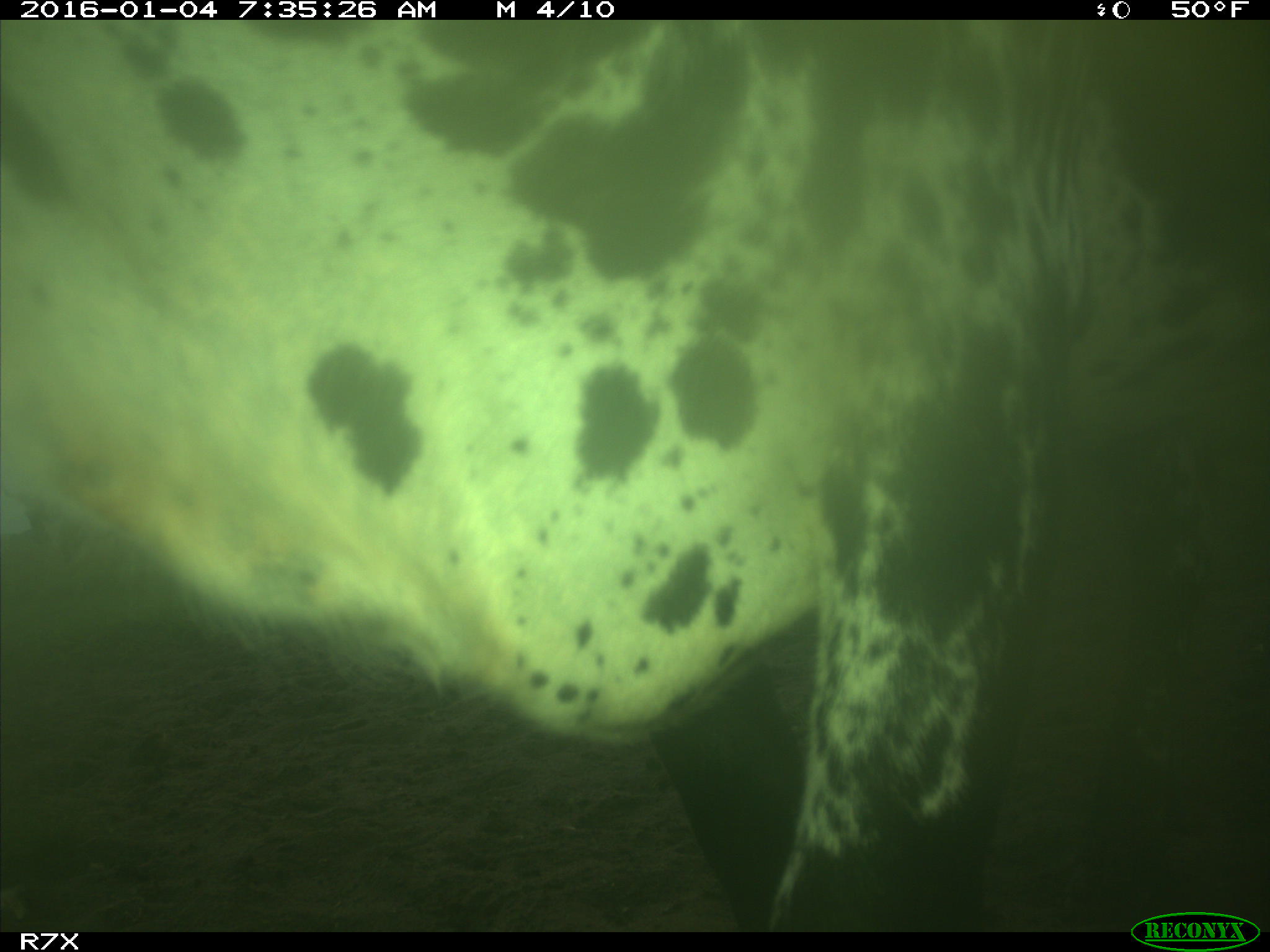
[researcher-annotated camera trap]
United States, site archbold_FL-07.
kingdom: Animalia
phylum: Chordata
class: Mammalia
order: Artiodactyla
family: Bovidae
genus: Bos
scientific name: Bos taurus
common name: domestic cow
Bos taurus (domestic cow).